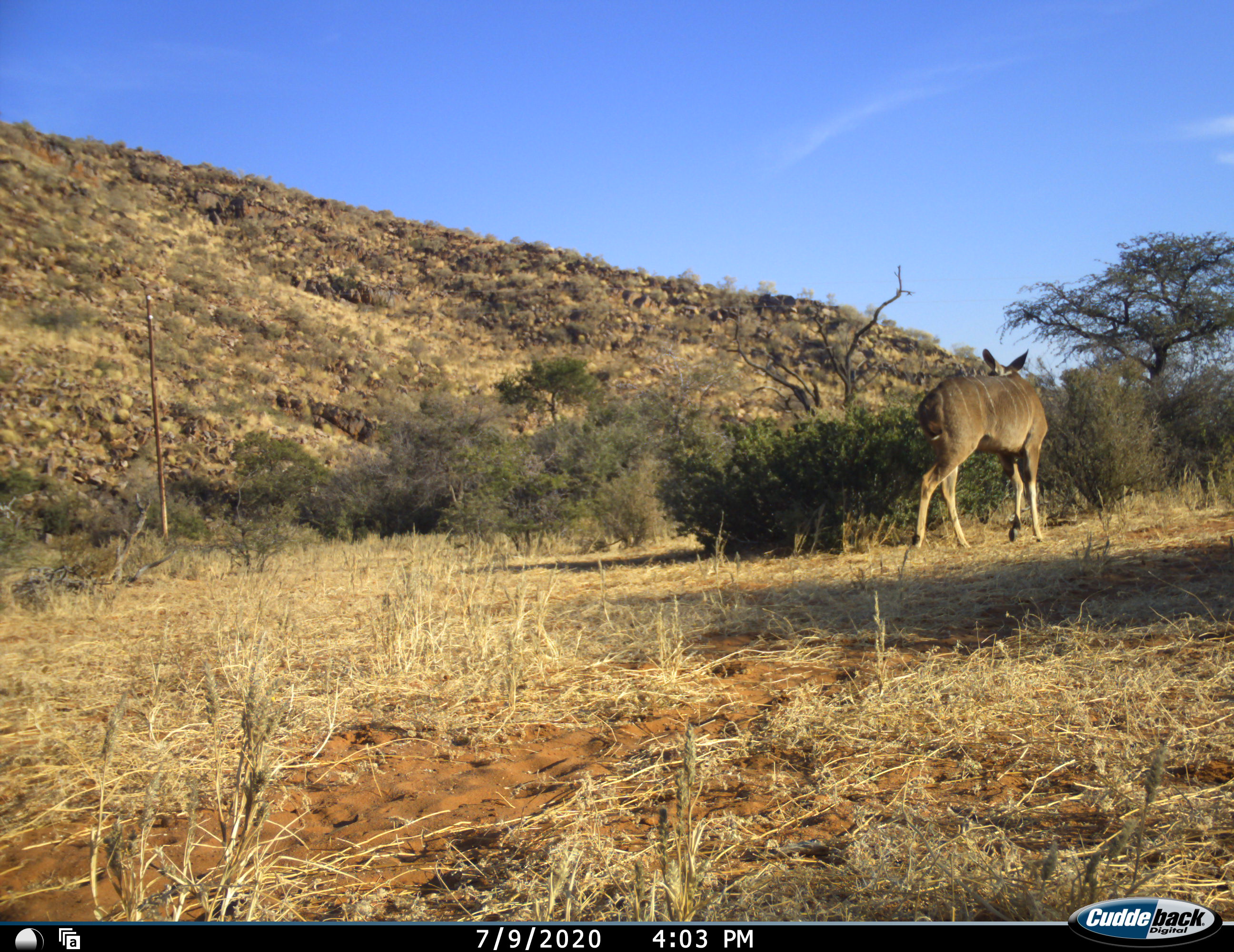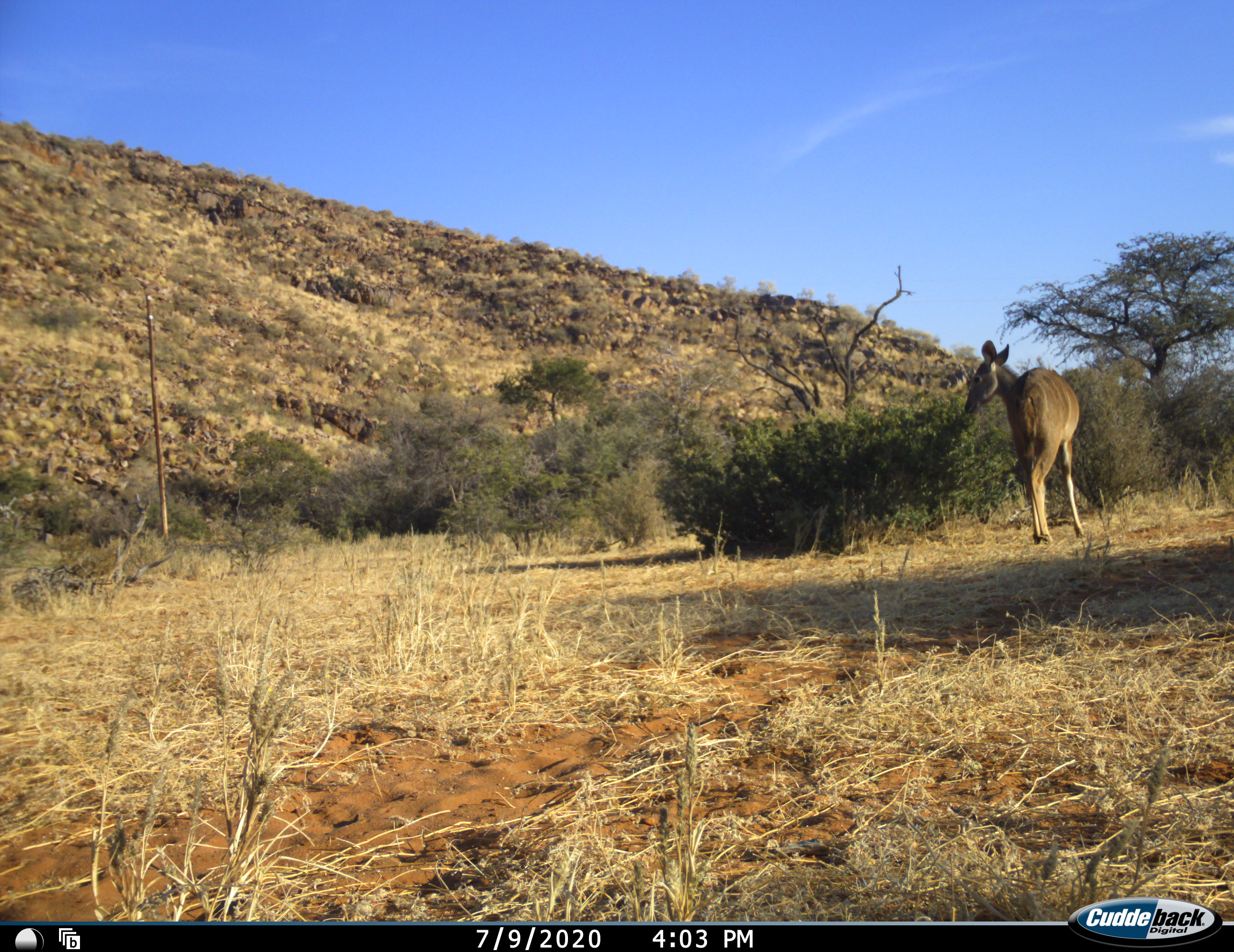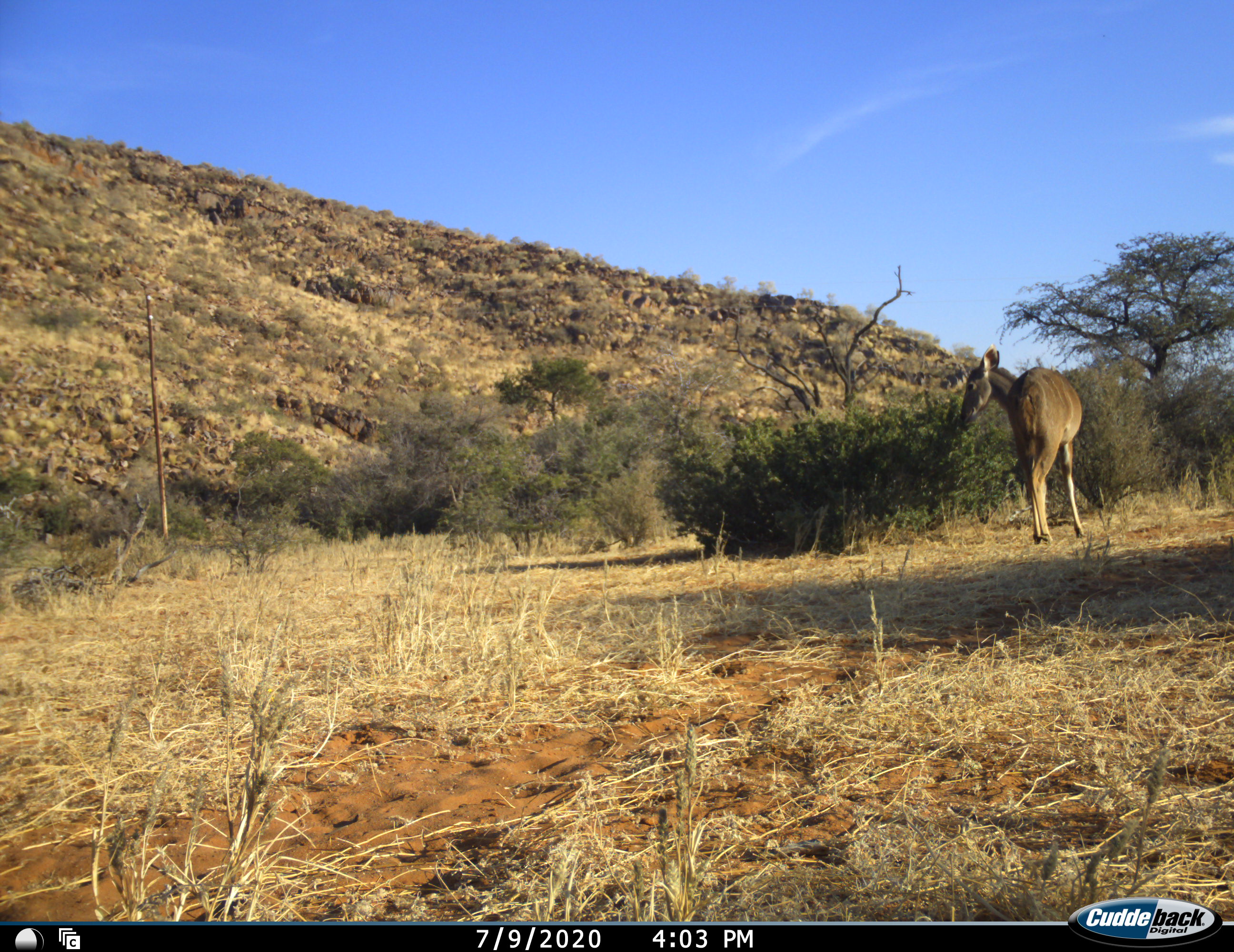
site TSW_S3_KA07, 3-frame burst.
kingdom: Animalia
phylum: Chordata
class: Mammalia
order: Artiodactyla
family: Bovidae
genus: Tragelaphus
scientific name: Tragelaphus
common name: kudu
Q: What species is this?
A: Kudu (Tragelaphus).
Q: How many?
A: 1.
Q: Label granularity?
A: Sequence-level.